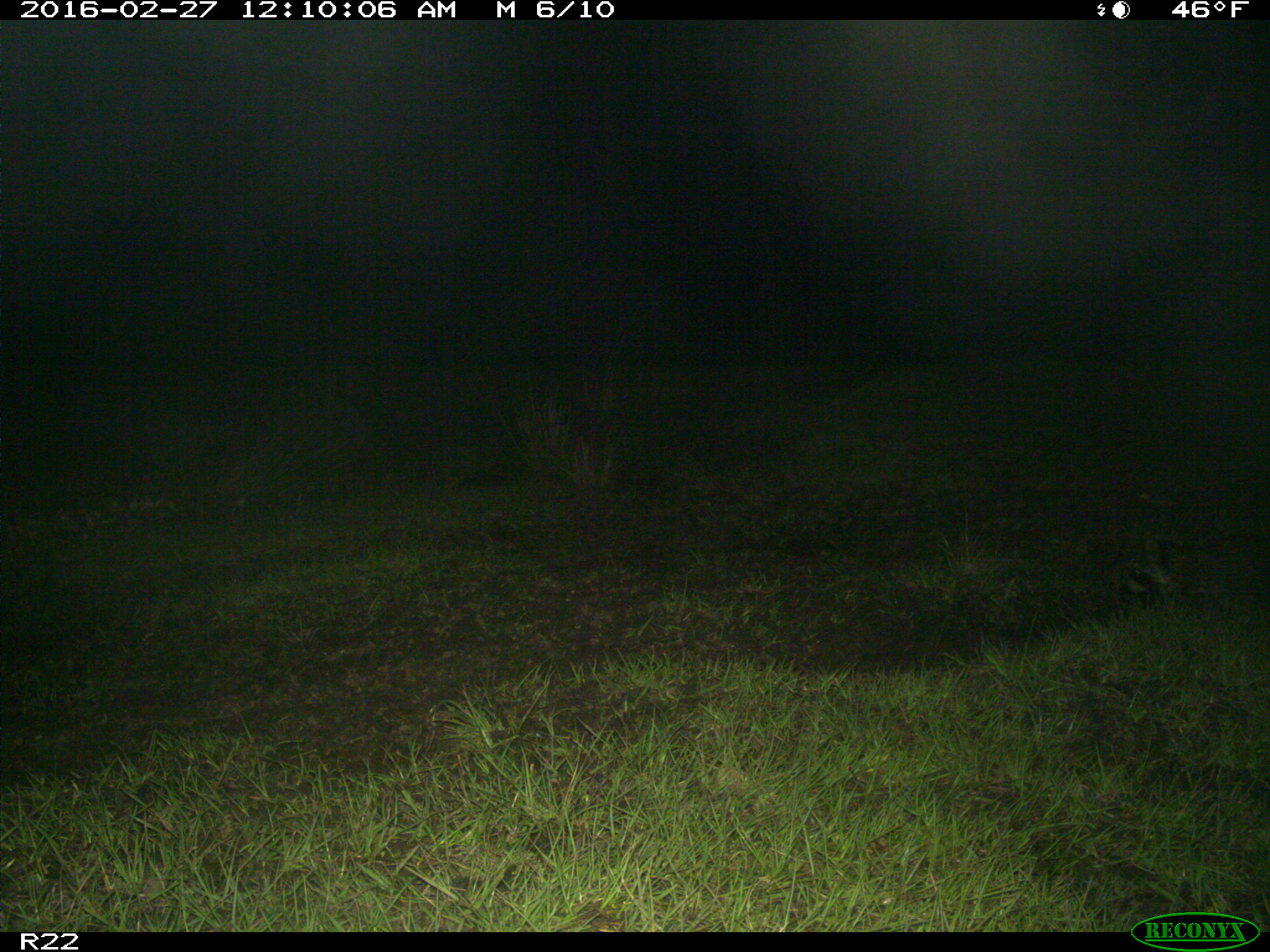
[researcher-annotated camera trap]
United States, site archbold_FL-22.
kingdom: Animalia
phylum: Chordata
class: Mammalia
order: Carnivora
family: Procyonidae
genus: Procyon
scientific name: Procyon lotor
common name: common raccoon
Procyon lotor (common raccoon).